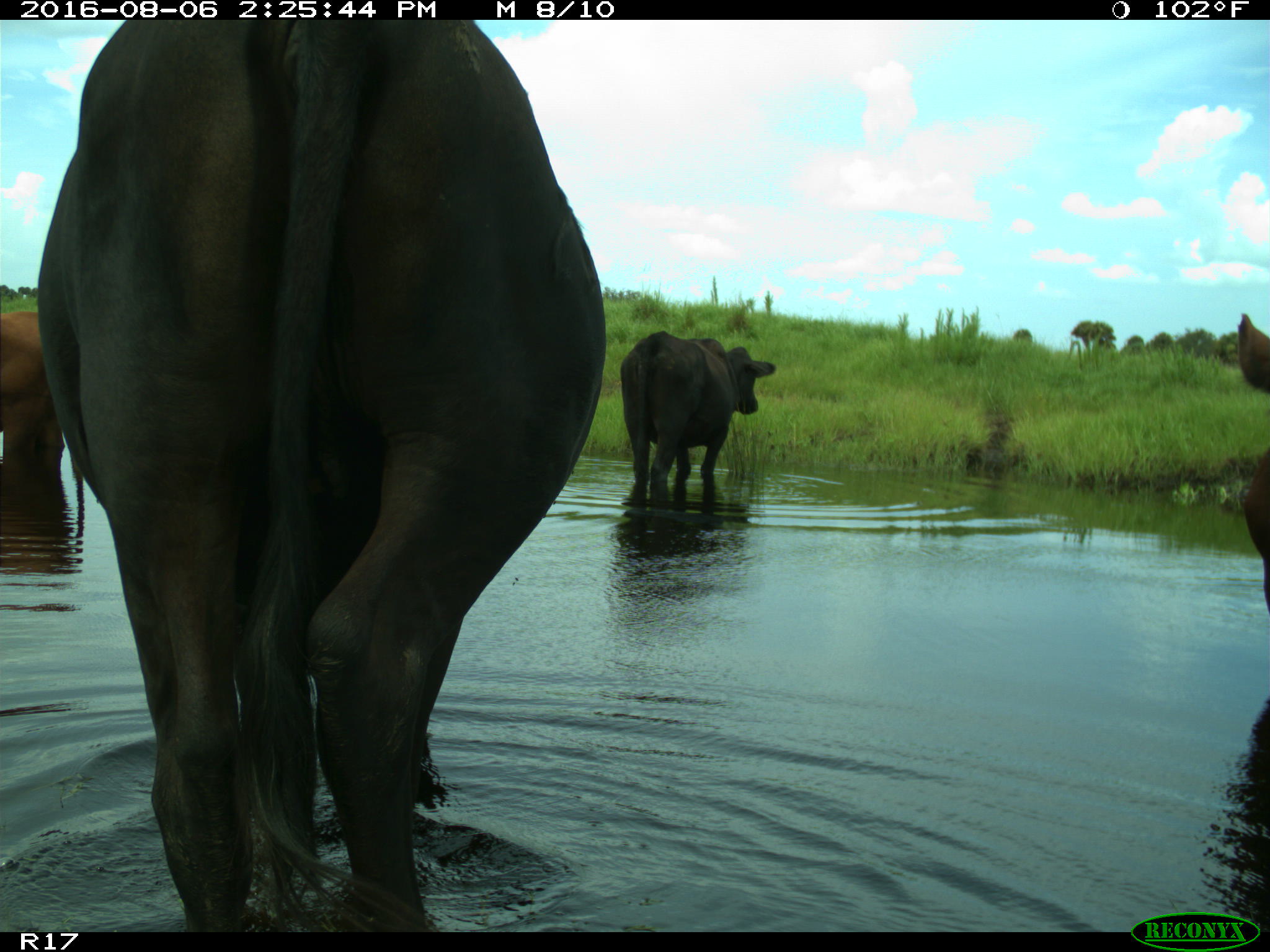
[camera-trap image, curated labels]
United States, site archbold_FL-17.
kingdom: Animalia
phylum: Chordata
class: Mammalia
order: Artiodactyla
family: Bovidae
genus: Bos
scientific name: Bos taurus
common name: domestic cow